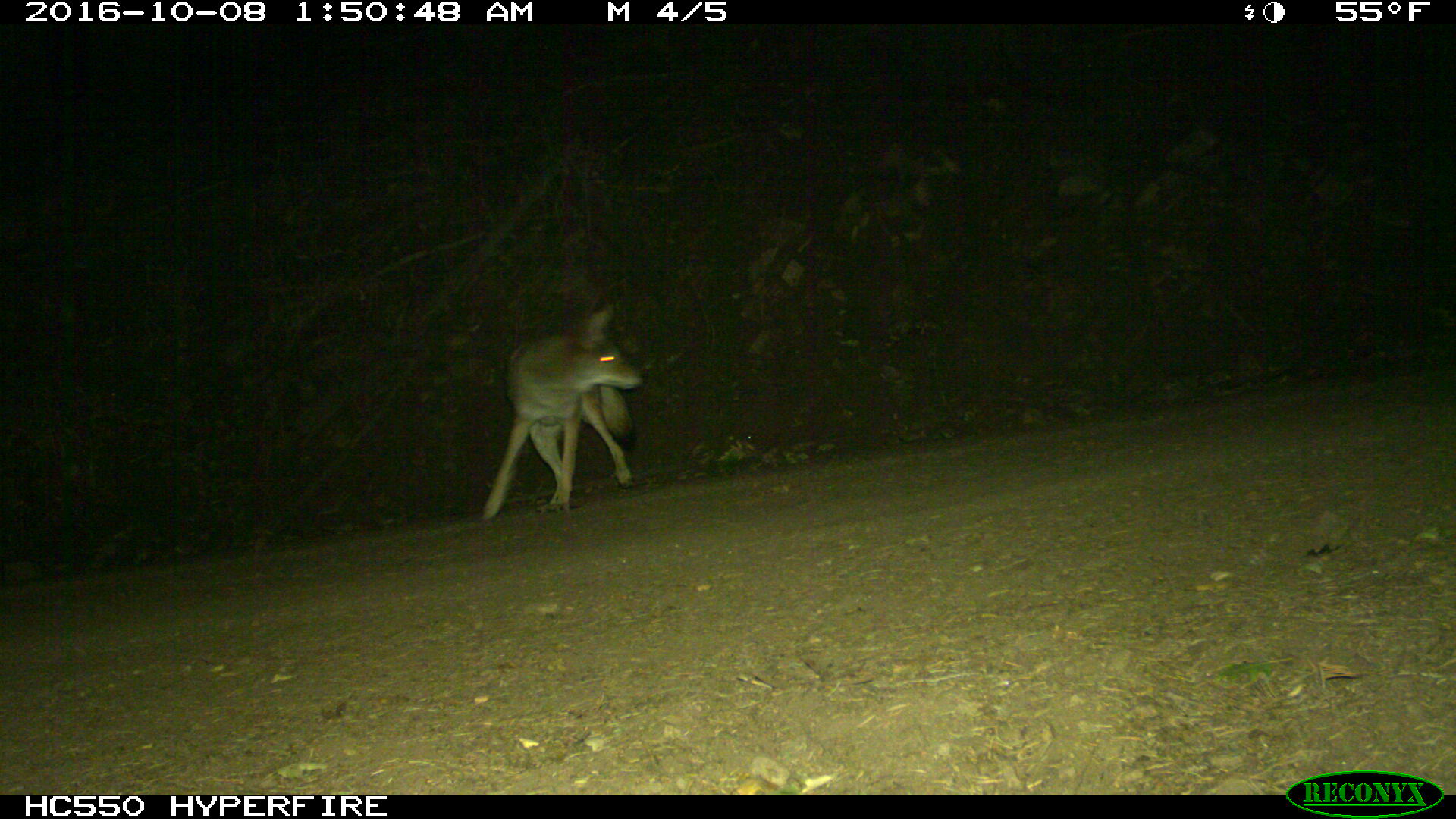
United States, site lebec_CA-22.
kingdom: Animalia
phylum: Chordata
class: Mammalia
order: Carnivora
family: Canidae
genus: Canis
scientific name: Canis latrans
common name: coyote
Canis latrans (coyote).